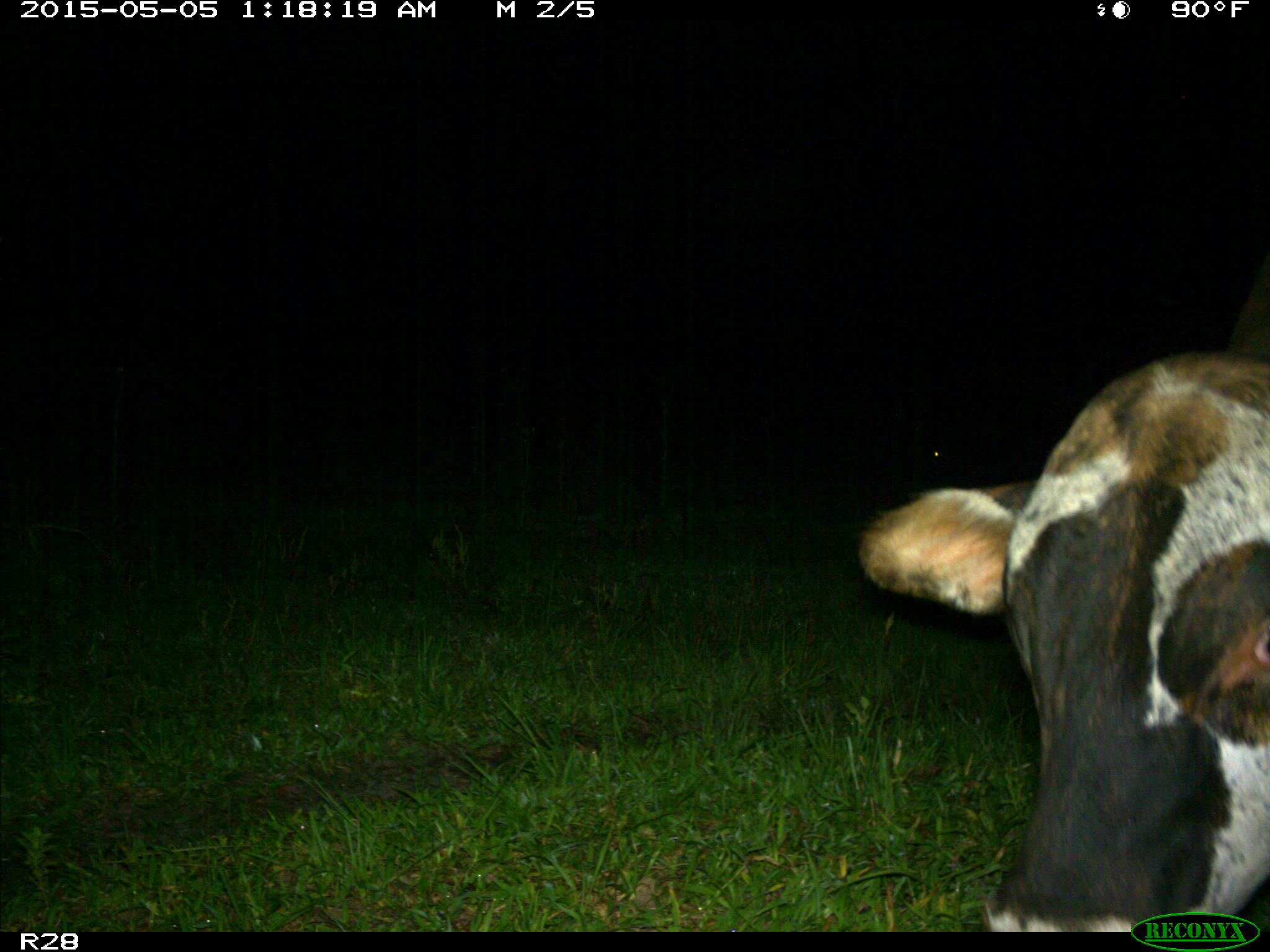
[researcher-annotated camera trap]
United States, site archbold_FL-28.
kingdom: Animalia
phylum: Chordata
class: Mammalia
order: Artiodactyla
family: Bovidae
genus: Bos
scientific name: Bos taurus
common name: domestic cow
Bos taurus (domestic cow).